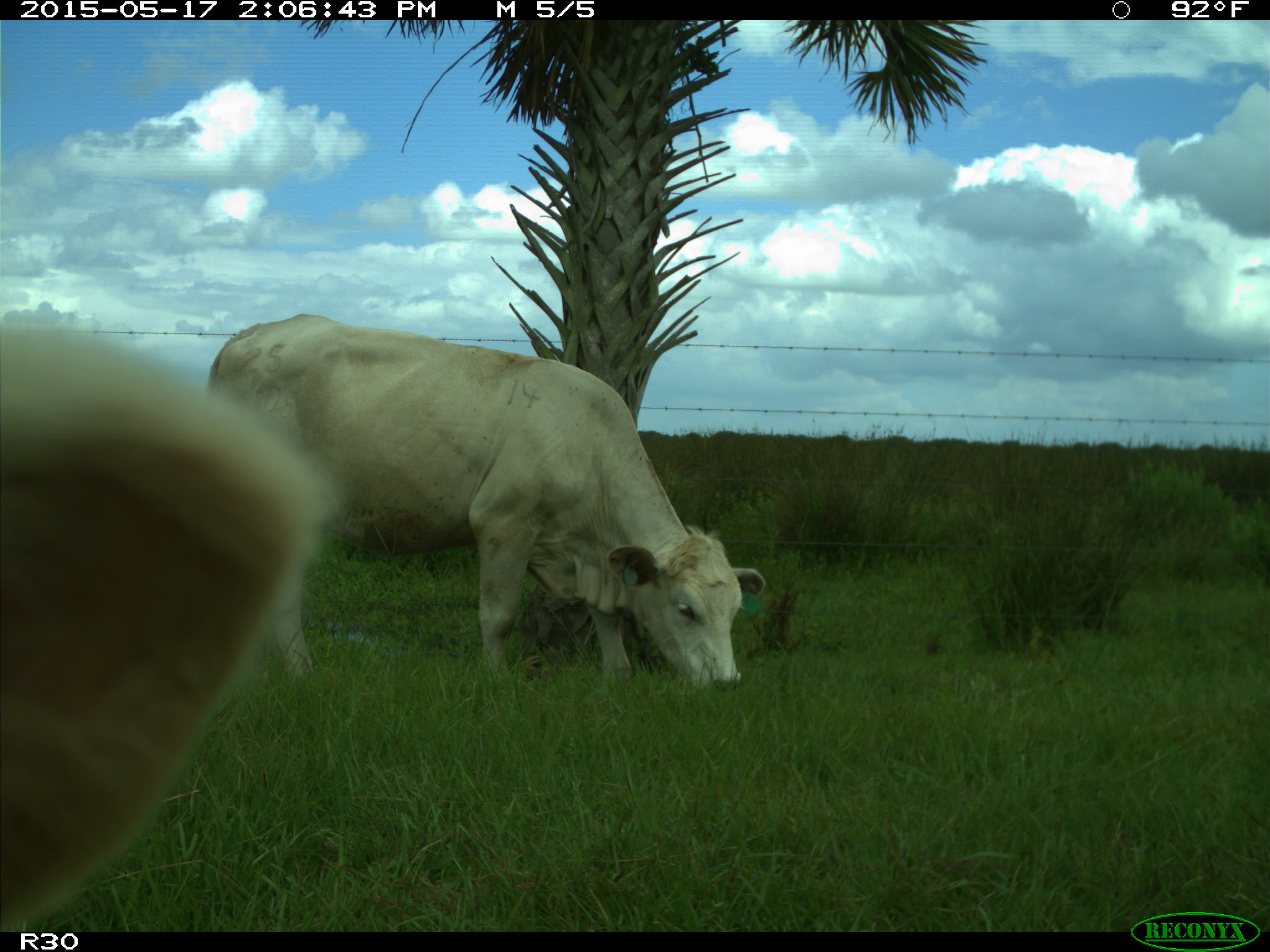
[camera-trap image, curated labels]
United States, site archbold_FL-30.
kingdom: Animalia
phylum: Chordata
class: Mammalia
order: Artiodactyla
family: Bovidae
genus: Bos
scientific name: Bos taurus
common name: domestic cow